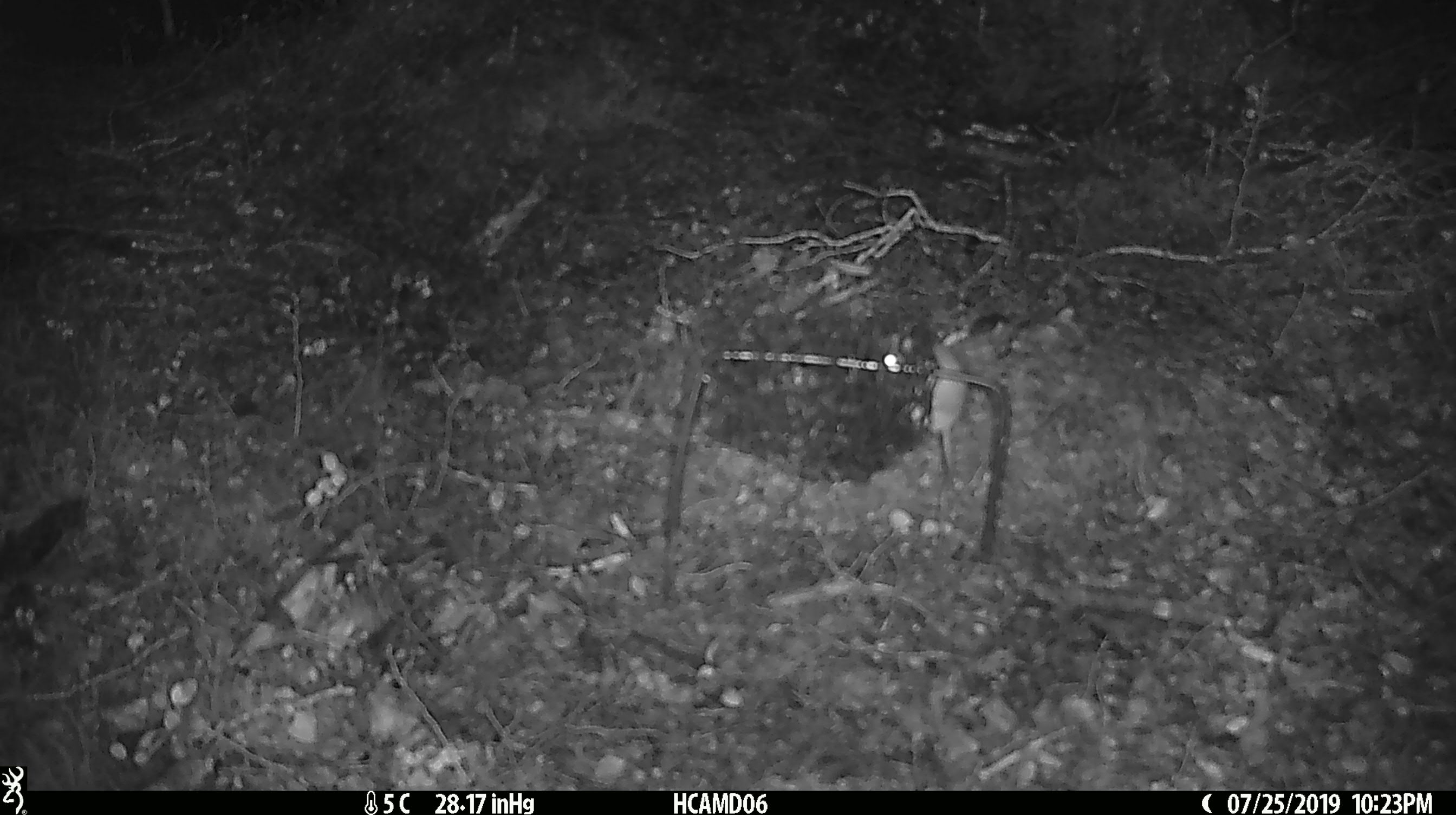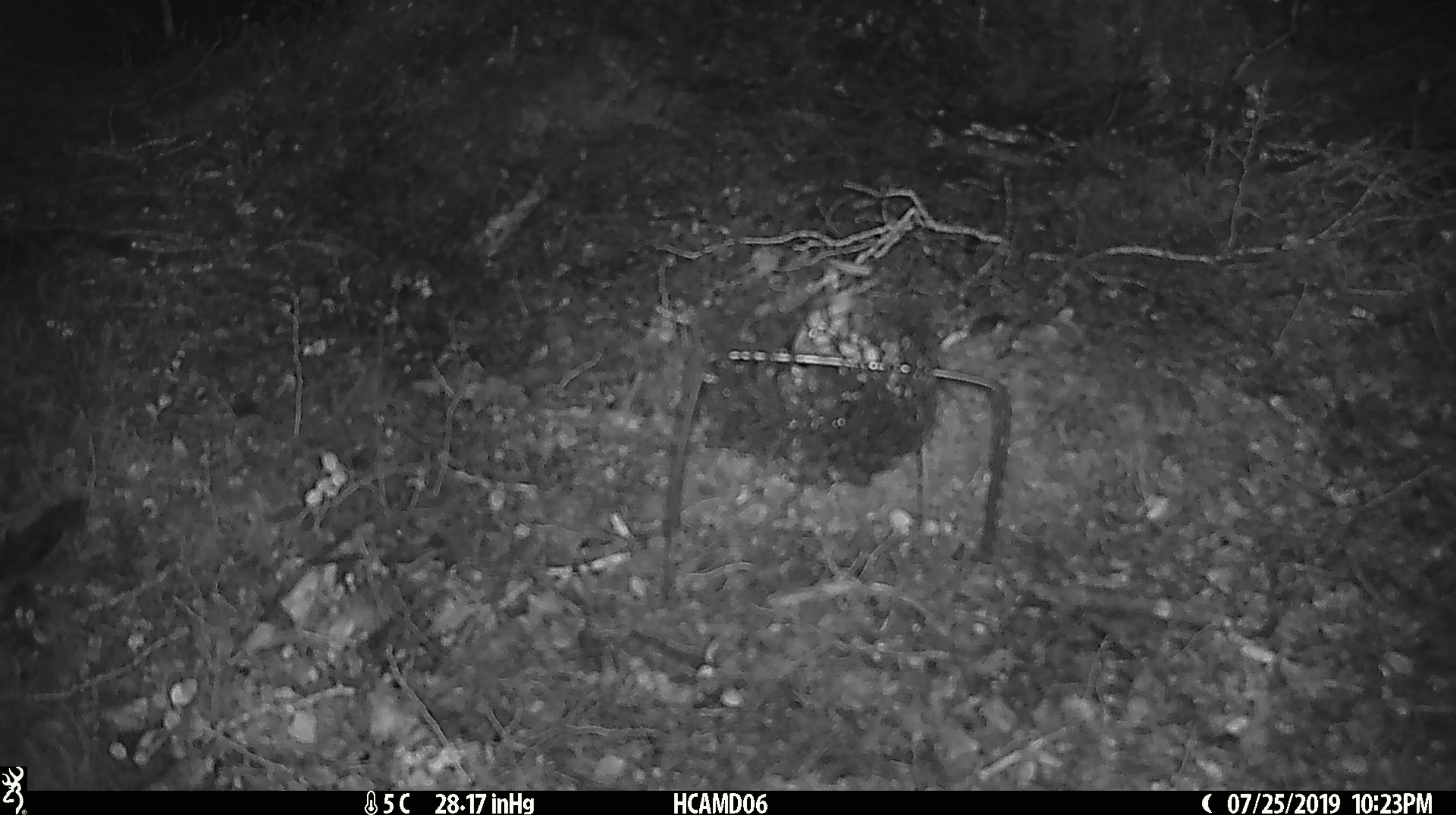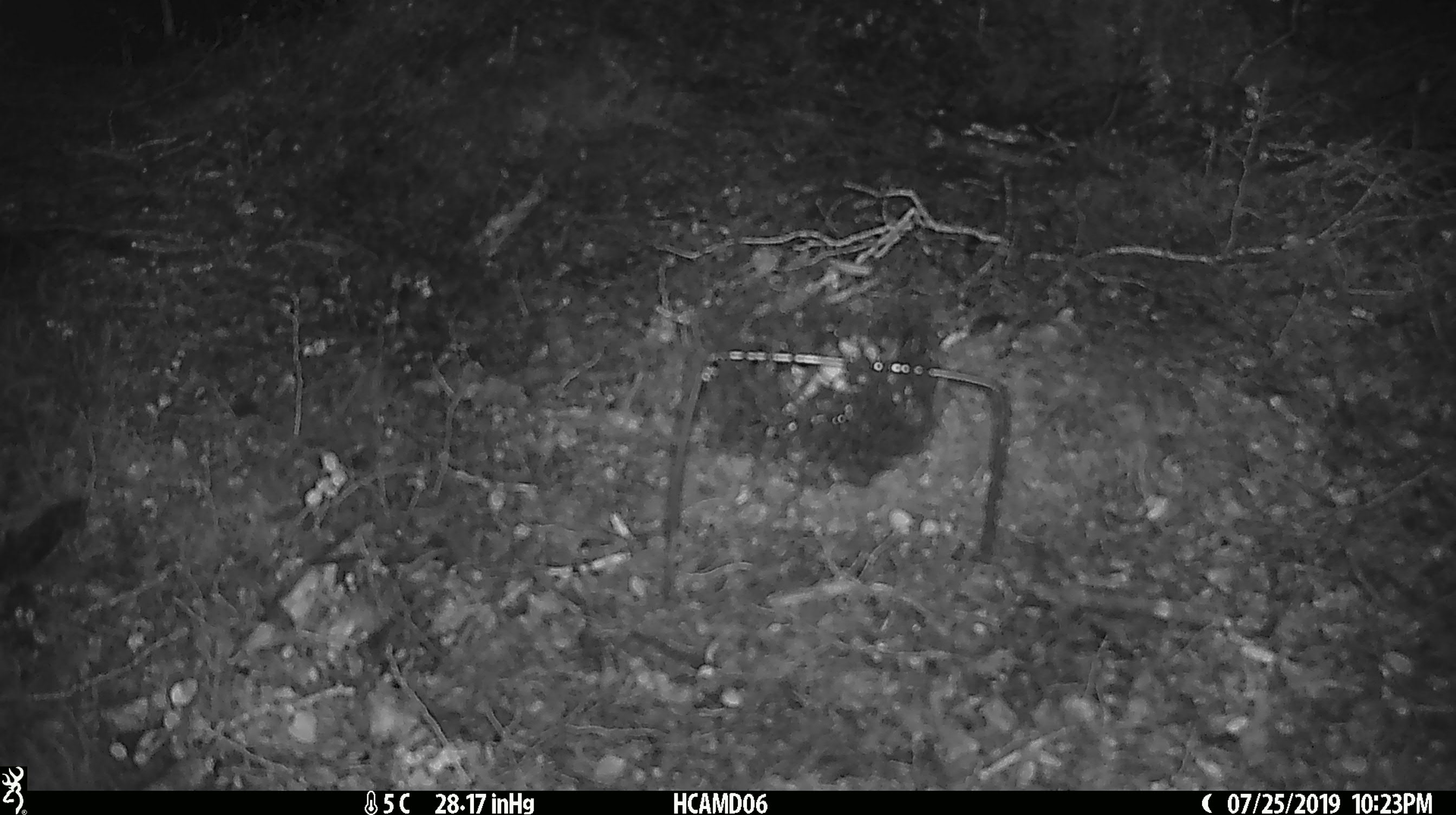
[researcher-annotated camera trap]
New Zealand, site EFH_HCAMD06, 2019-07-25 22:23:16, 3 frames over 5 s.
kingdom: Animalia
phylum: Chordata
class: Mammalia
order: Rodentia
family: Muridae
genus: Mus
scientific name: Mus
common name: mouse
Mouse (Mus).